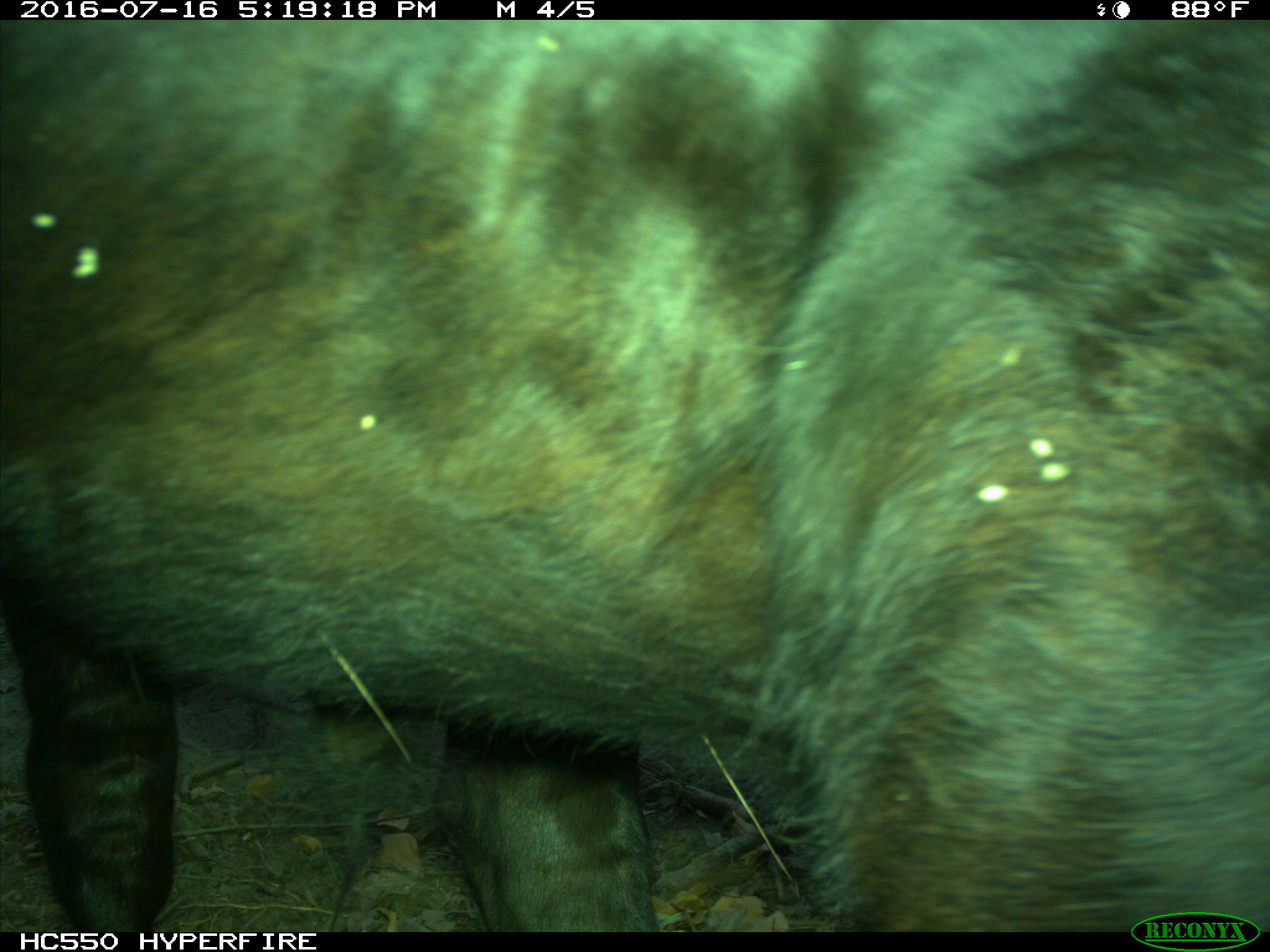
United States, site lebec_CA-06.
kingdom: Animalia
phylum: Chordata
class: Mammalia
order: Artiodactyla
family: Bovidae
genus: Bos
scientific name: Bos taurus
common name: domestic cow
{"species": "Bos taurus (domestic cow)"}